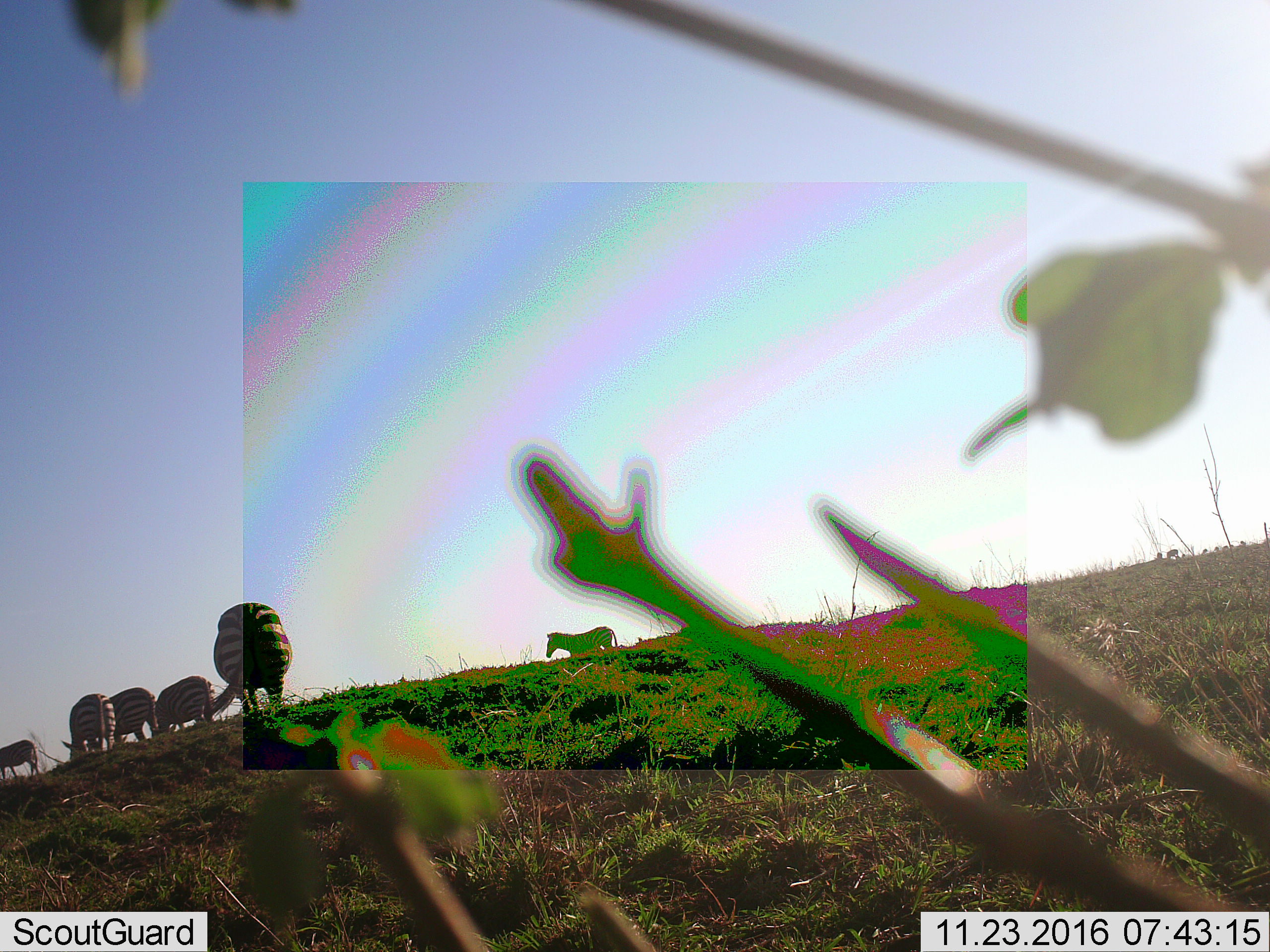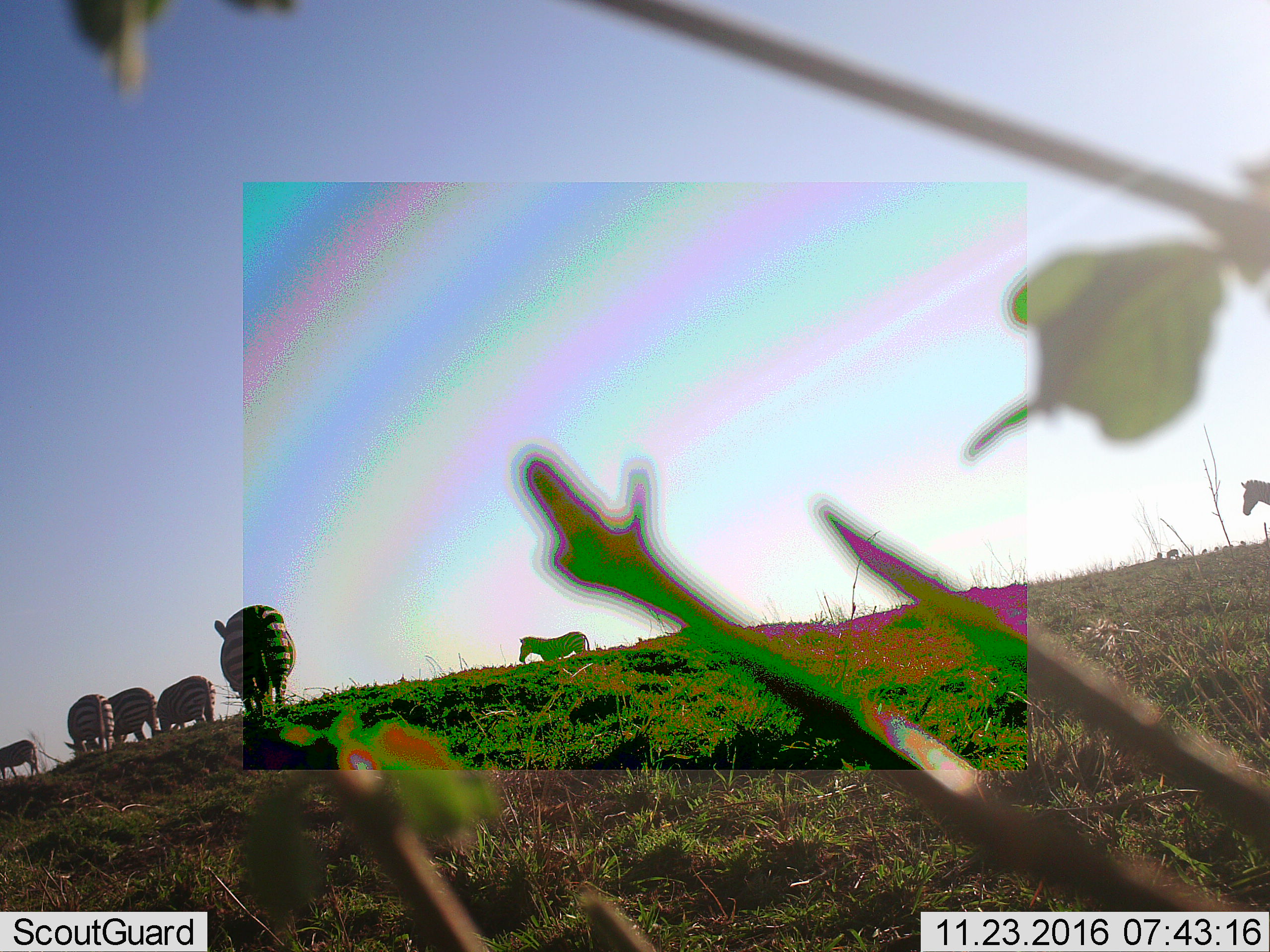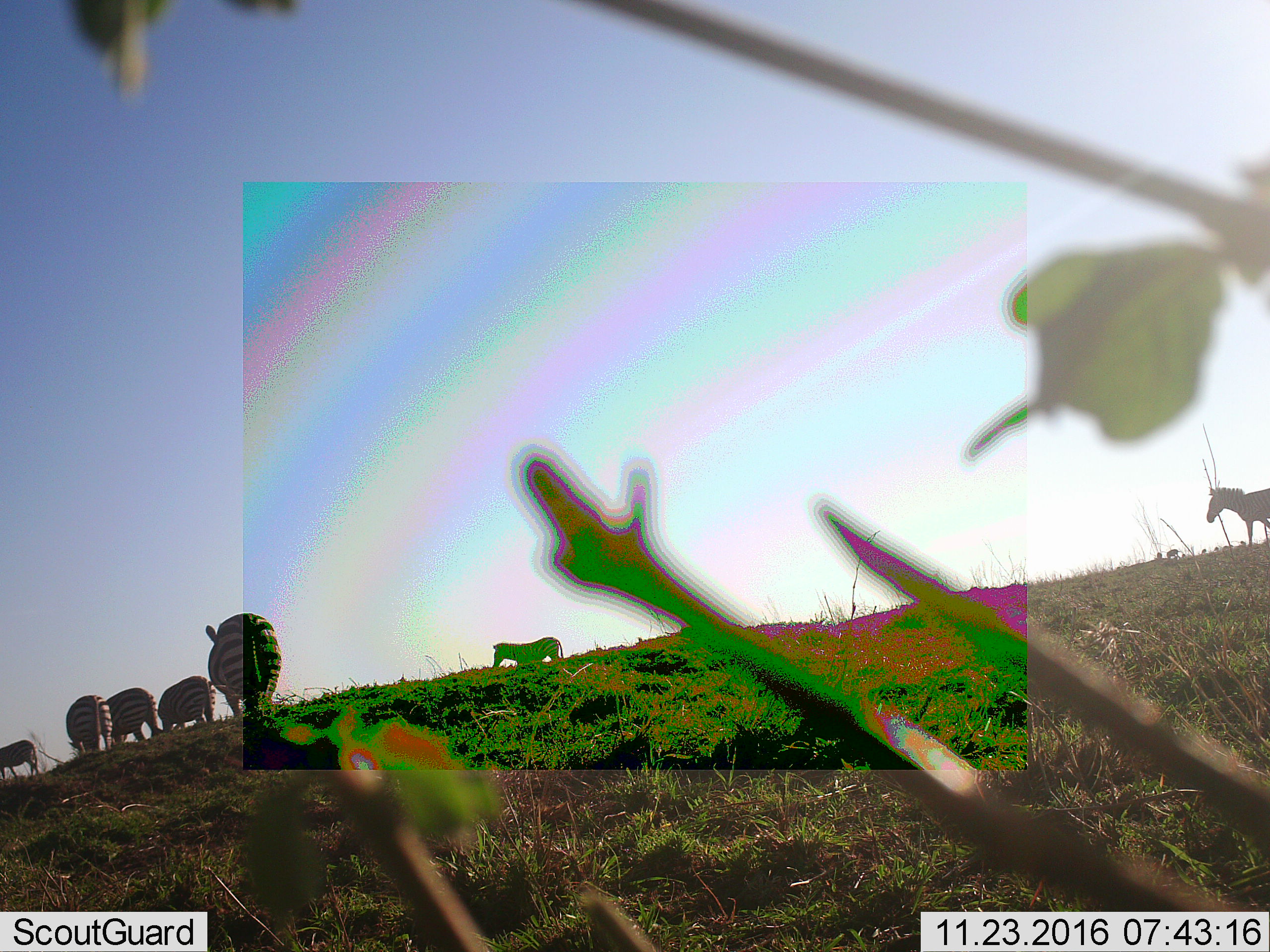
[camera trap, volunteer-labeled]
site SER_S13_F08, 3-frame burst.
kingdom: Animalia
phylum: Chordata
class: Mammalia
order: Perissodactyla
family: Equidae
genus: Equus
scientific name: Equus quagga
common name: plains zebra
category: zebraplains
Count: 6.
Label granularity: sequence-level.